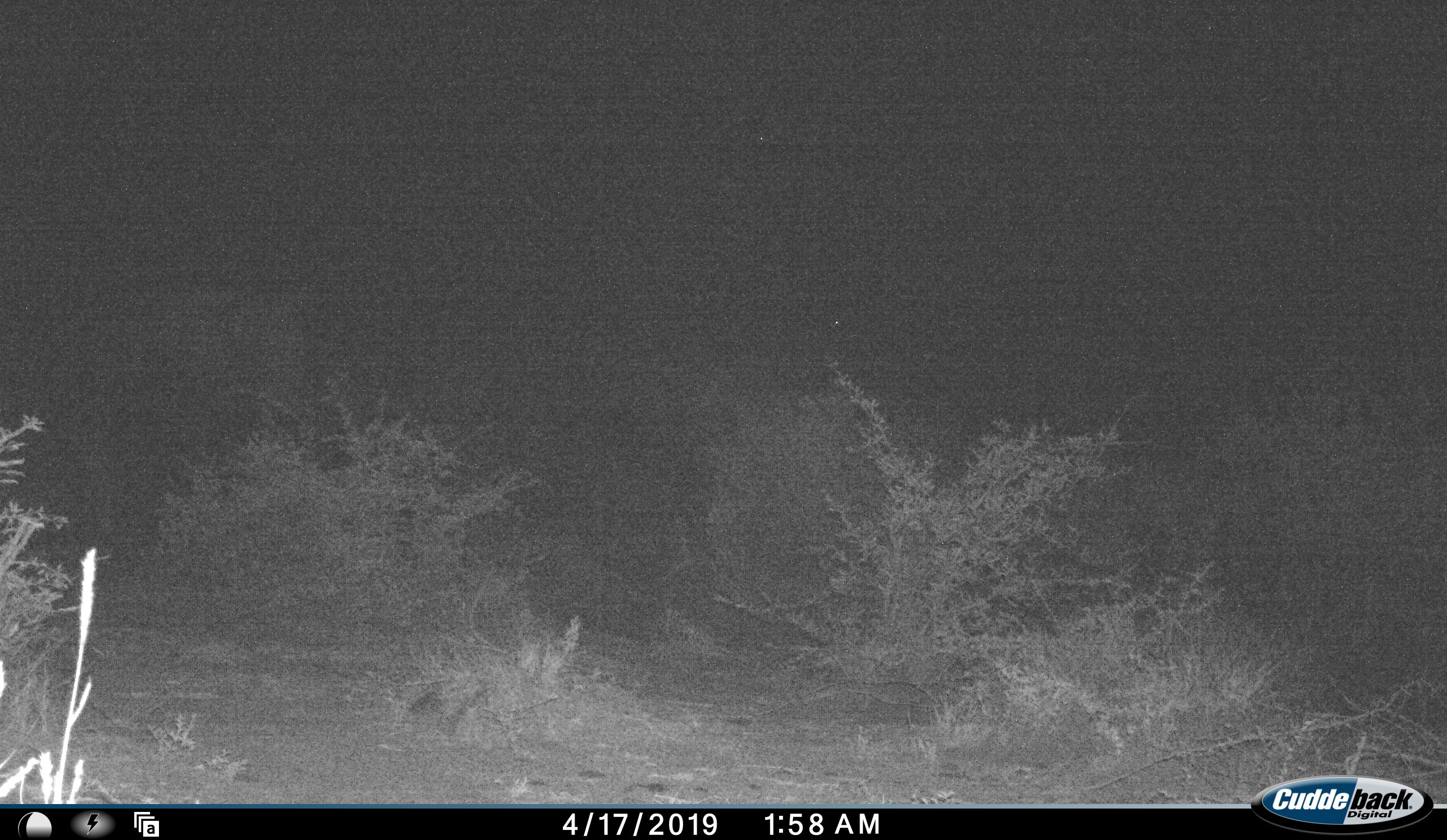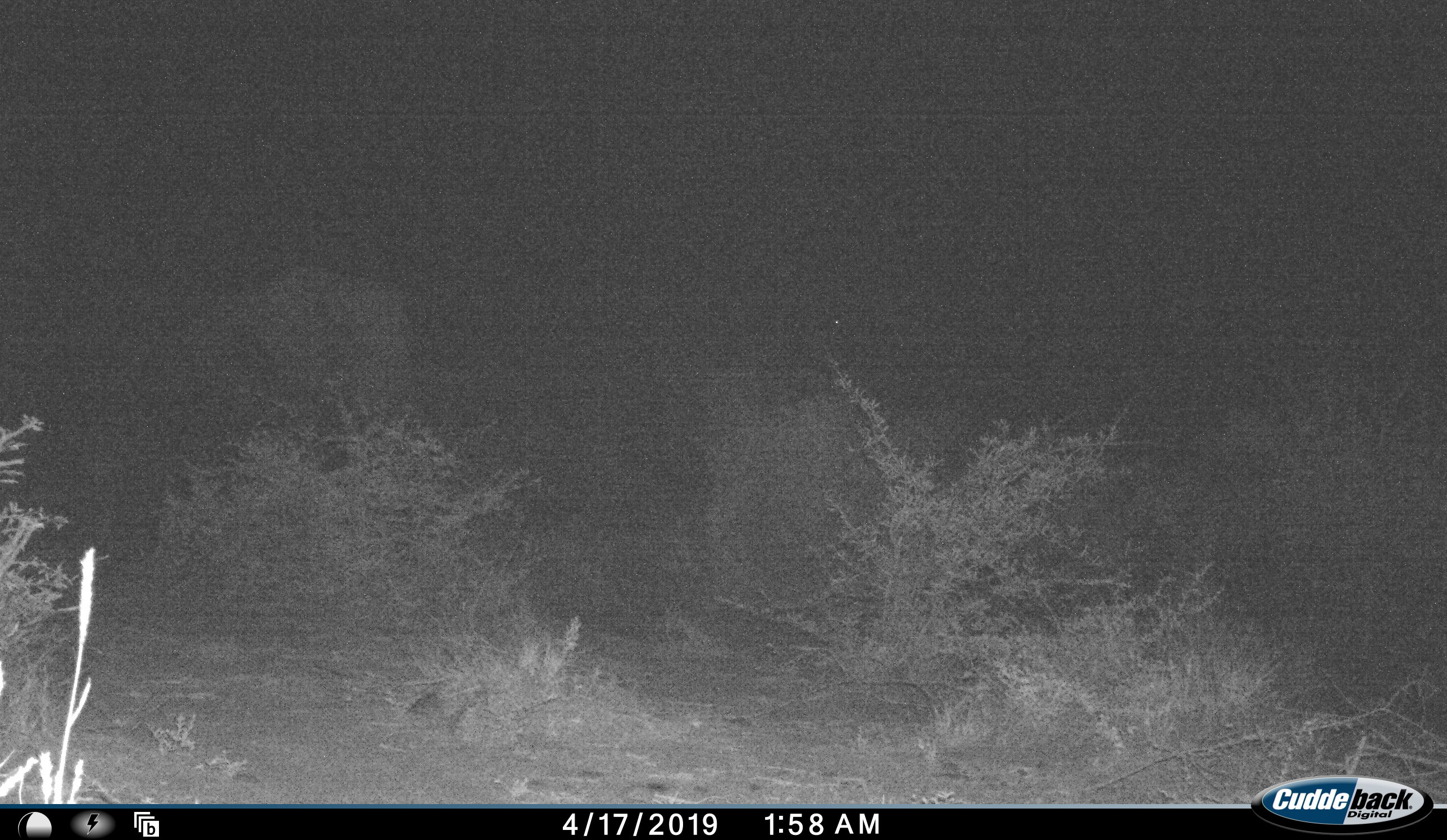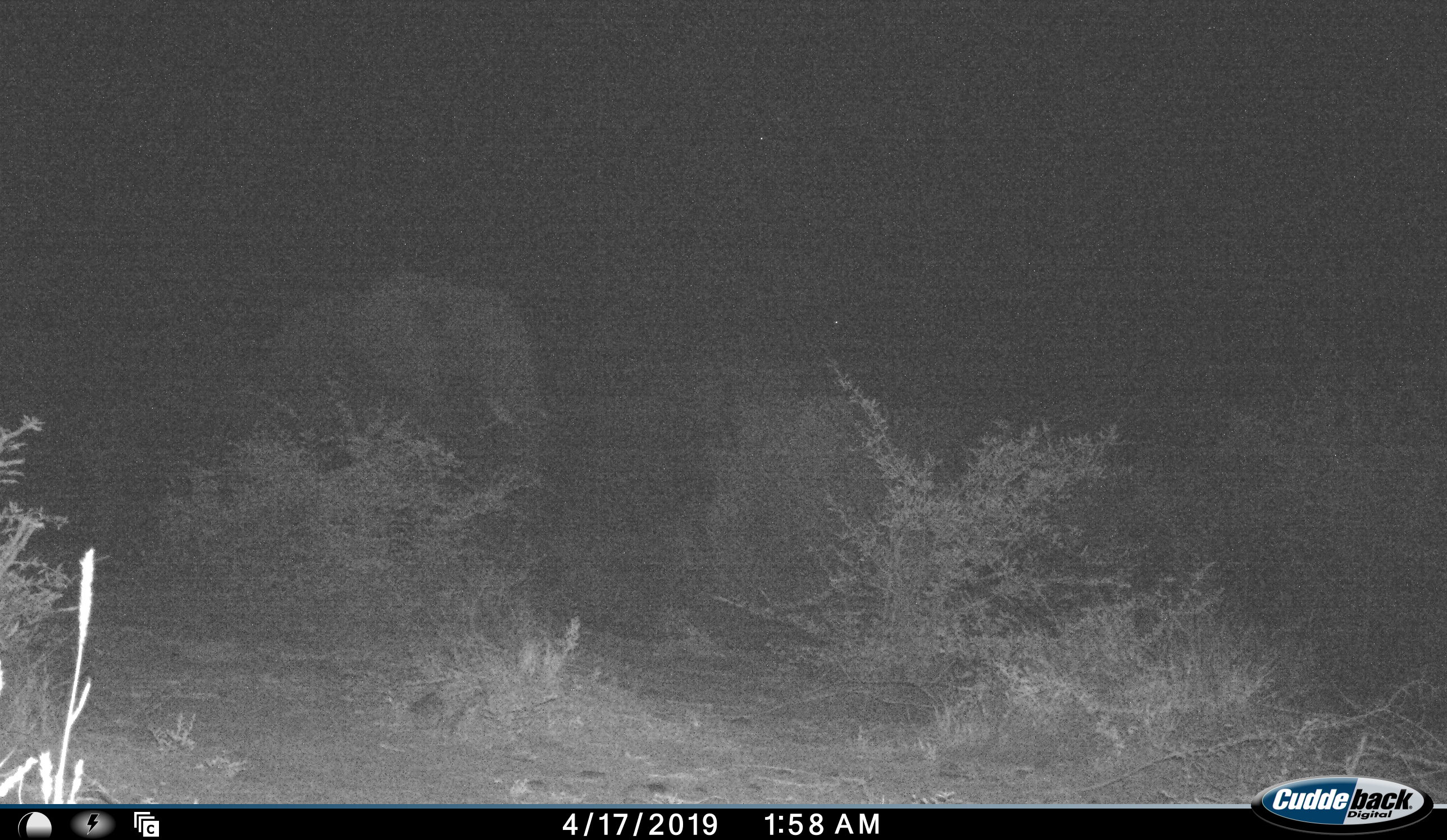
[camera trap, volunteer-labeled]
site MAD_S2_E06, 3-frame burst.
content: unidentified animal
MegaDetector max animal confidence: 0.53